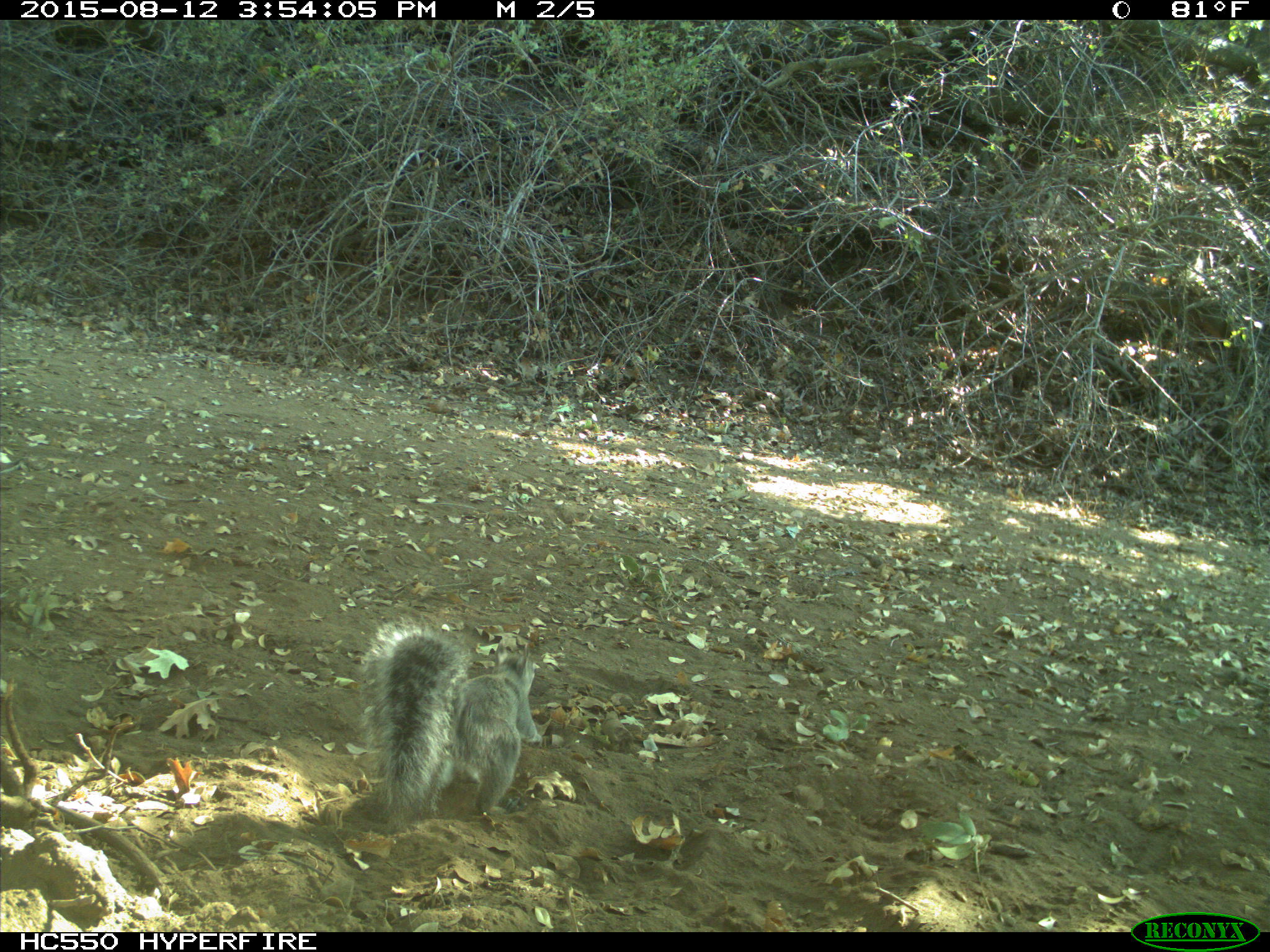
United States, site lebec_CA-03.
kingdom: Animalia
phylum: Chordata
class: Mammalia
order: Rodentia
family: Sciuridae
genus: Sciurus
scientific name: Sciurus carolinensis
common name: eastern gray squirrel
Sciurus carolinensis (eastern gray squirrel).